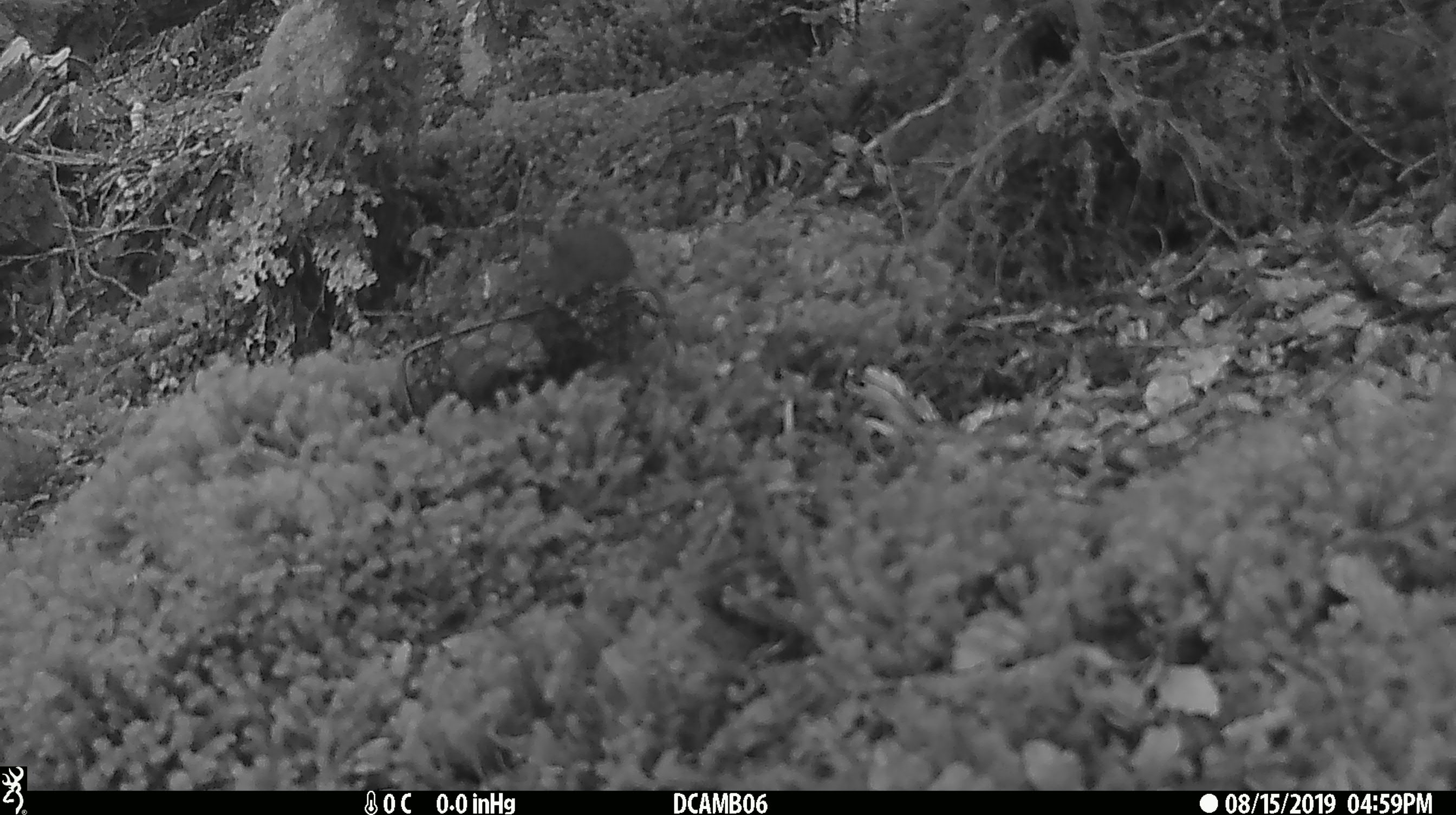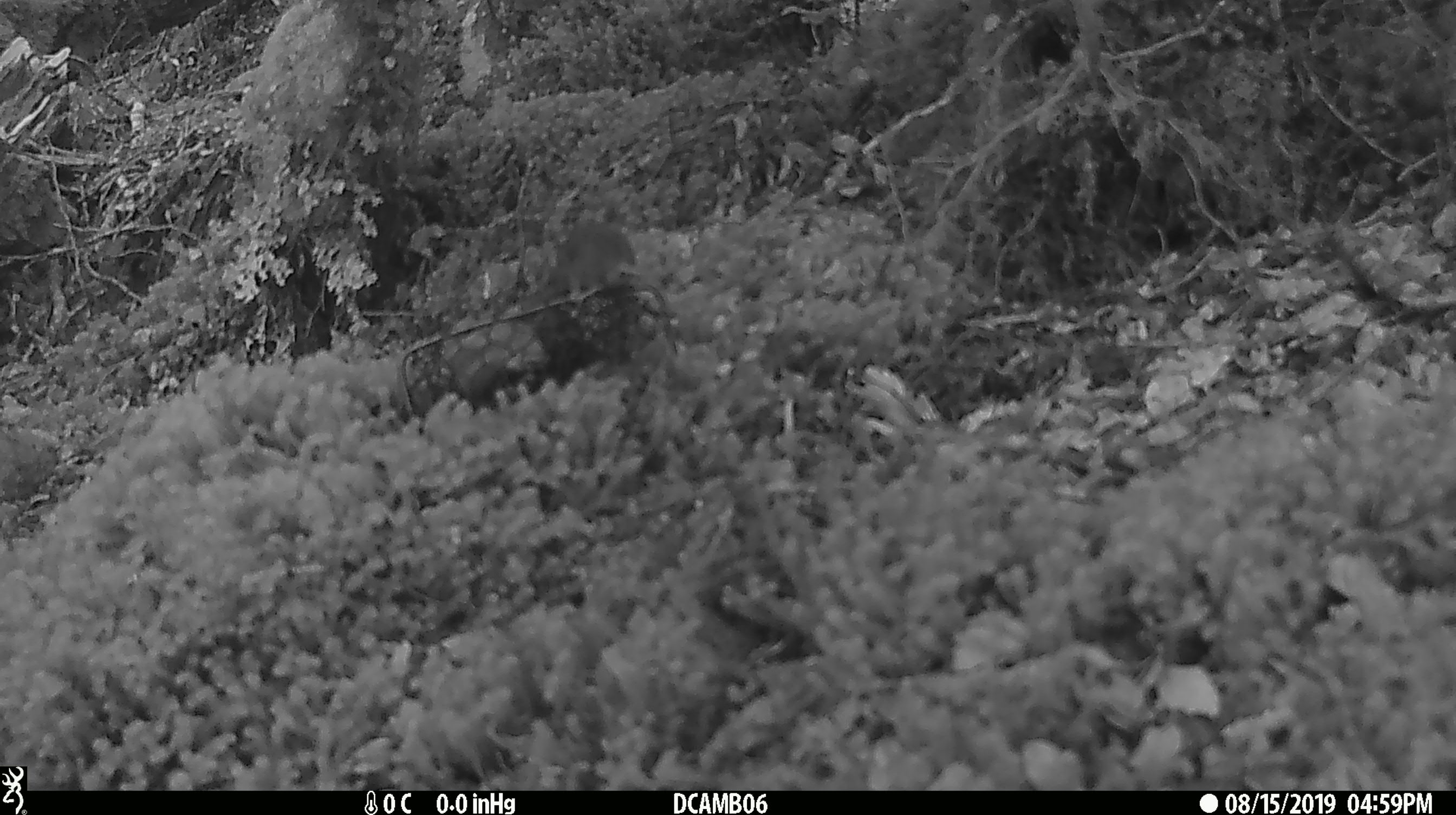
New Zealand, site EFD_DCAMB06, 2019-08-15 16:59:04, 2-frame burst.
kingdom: Animalia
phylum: Chordata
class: Mammalia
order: Rodentia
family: Muridae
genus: Mus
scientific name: Mus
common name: mouse